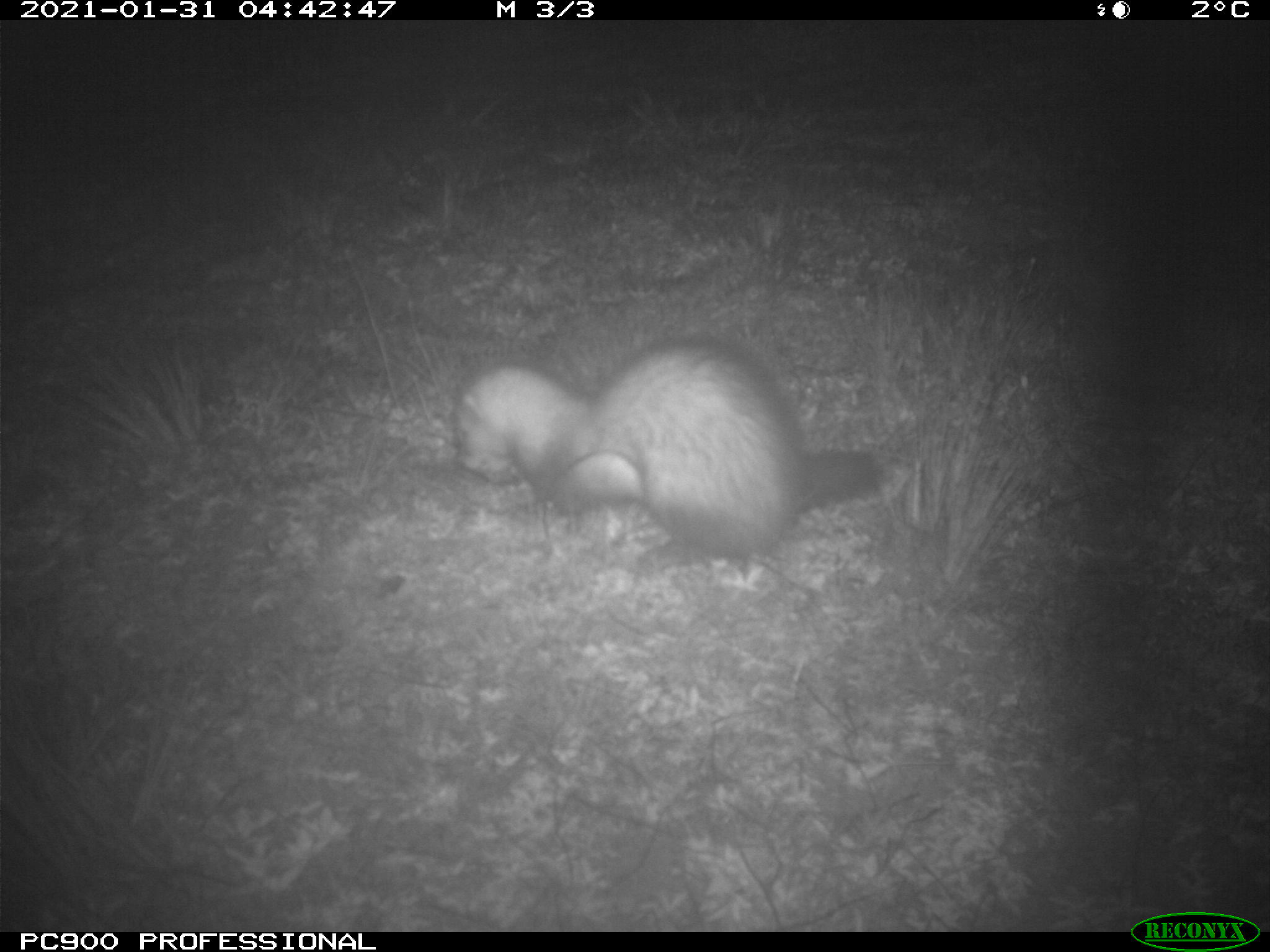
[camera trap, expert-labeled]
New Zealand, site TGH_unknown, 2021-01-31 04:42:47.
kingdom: Animalia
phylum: Chordata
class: Mammalia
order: Carnivora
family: Mustelidae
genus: Mustela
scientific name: Mustela furo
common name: ferret